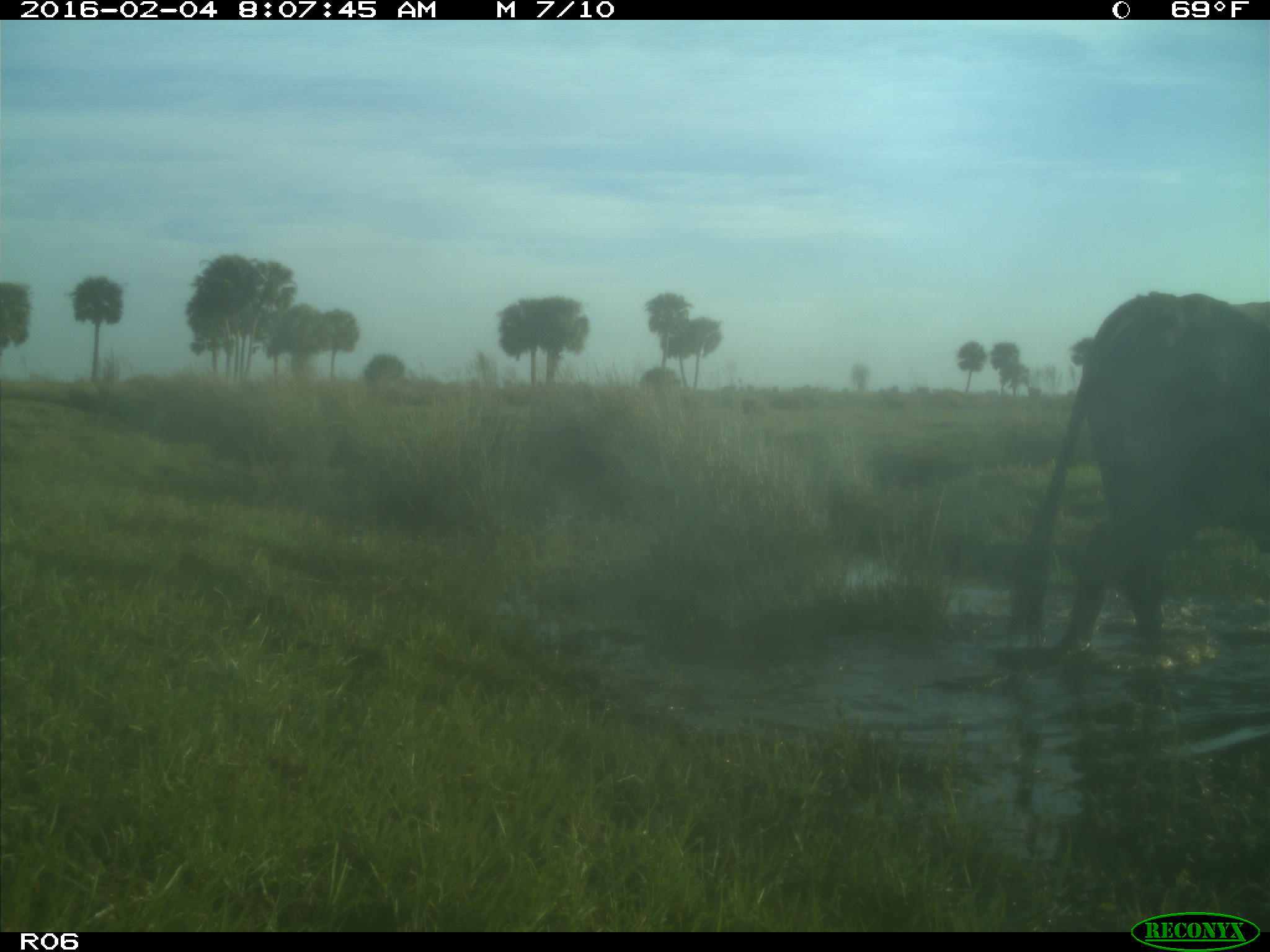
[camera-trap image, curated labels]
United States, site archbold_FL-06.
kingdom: Animalia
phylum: Chordata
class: Mammalia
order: Artiodactyla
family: Bovidae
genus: Bos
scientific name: Bos taurus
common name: domestic cow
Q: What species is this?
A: Bos taurus (domestic cow).